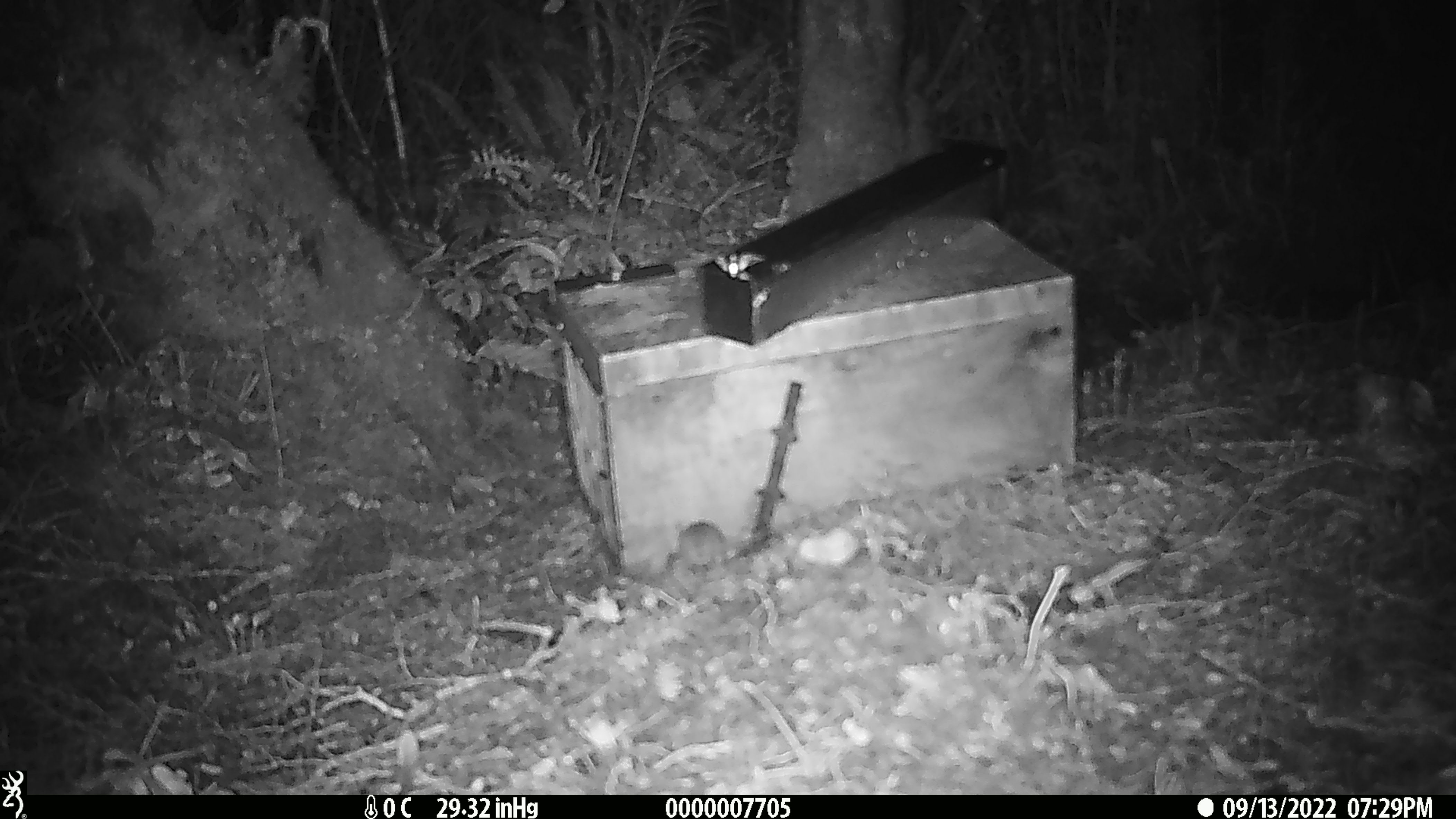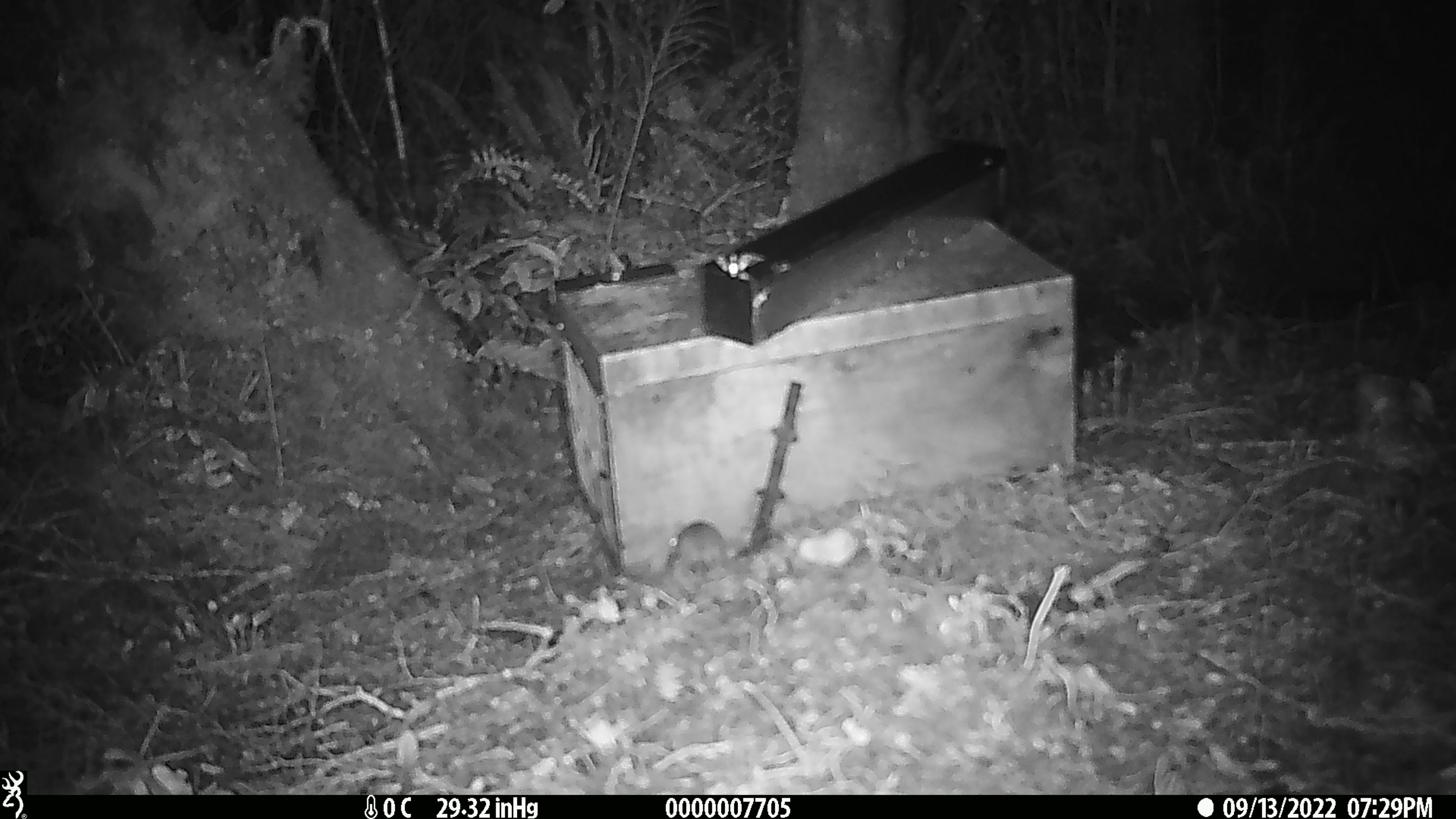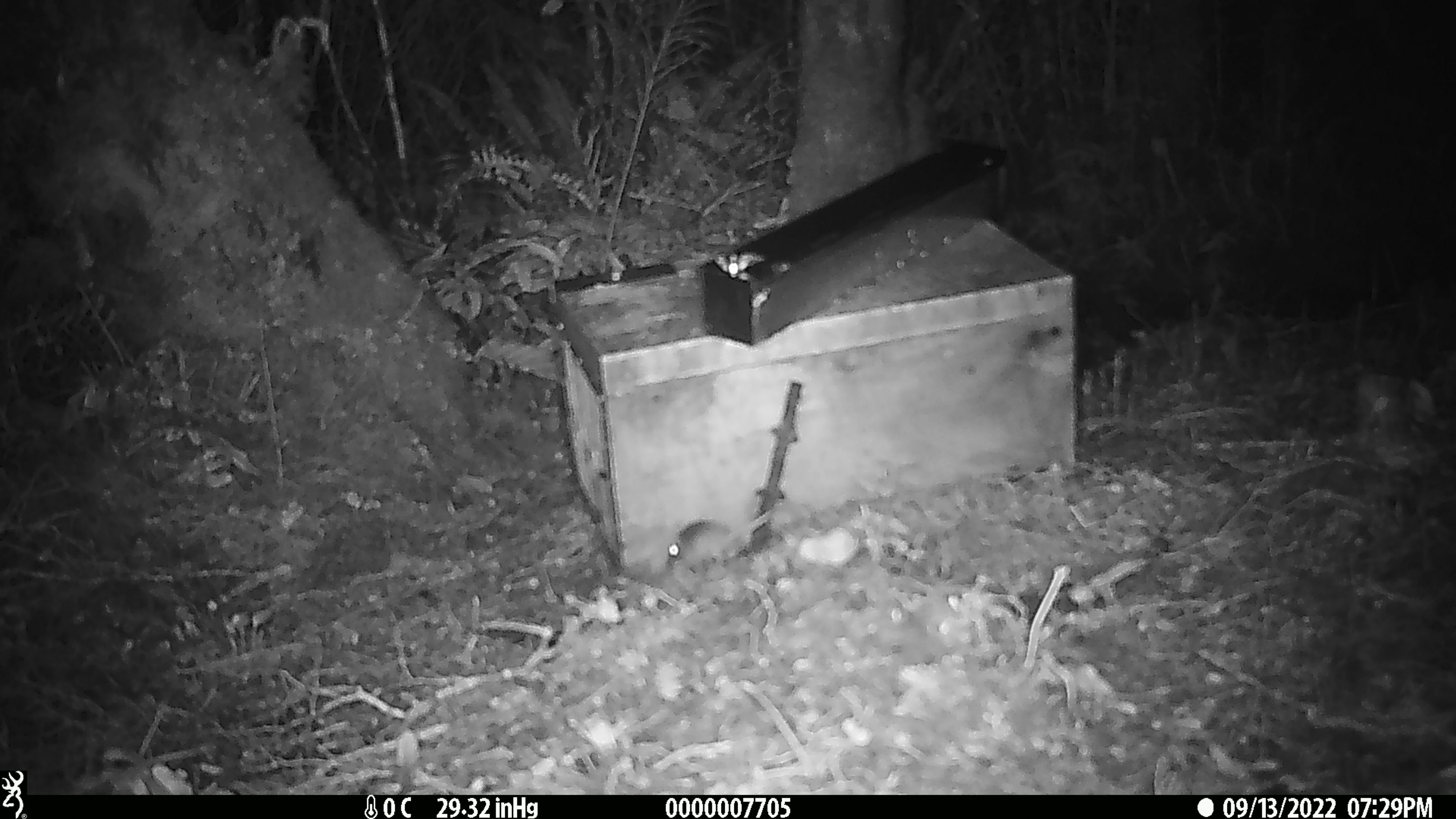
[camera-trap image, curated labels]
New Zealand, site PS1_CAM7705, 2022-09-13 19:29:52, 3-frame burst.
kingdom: Animalia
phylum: Chordata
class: Mammalia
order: Rodentia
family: Muridae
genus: Mus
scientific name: Mus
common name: mouse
Mouse (Mus).